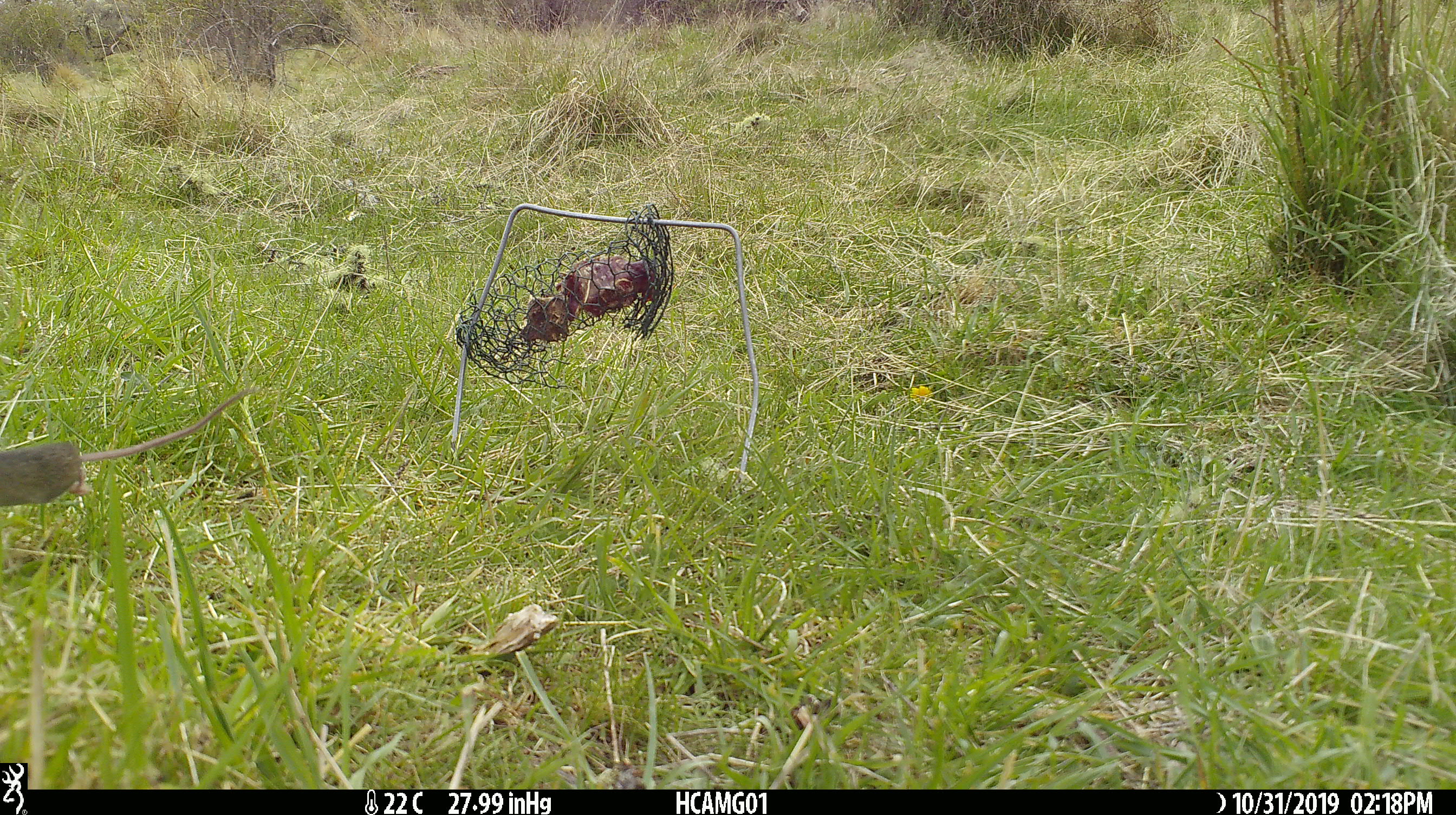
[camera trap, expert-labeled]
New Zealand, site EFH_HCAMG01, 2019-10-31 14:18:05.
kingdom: Animalia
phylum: Chordata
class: Mammalia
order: Rodentia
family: Muridae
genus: Mus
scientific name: Mus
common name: mouse